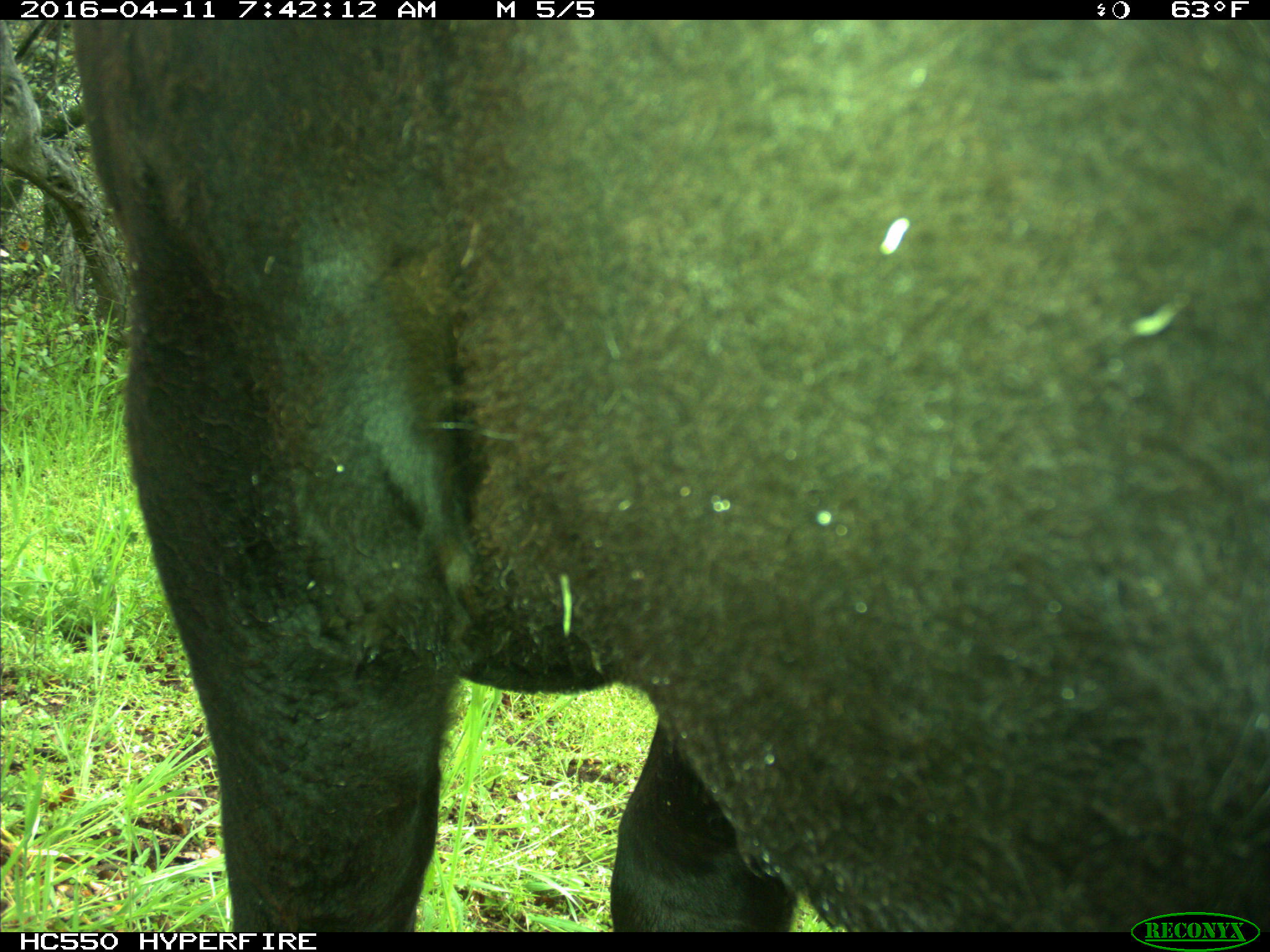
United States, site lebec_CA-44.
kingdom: Animalia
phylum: Chordata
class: Mammalia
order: Artiodactyla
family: Bovidae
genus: Bos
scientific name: Bos taurus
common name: domestic cow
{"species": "Bos taurus (domestic cow)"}